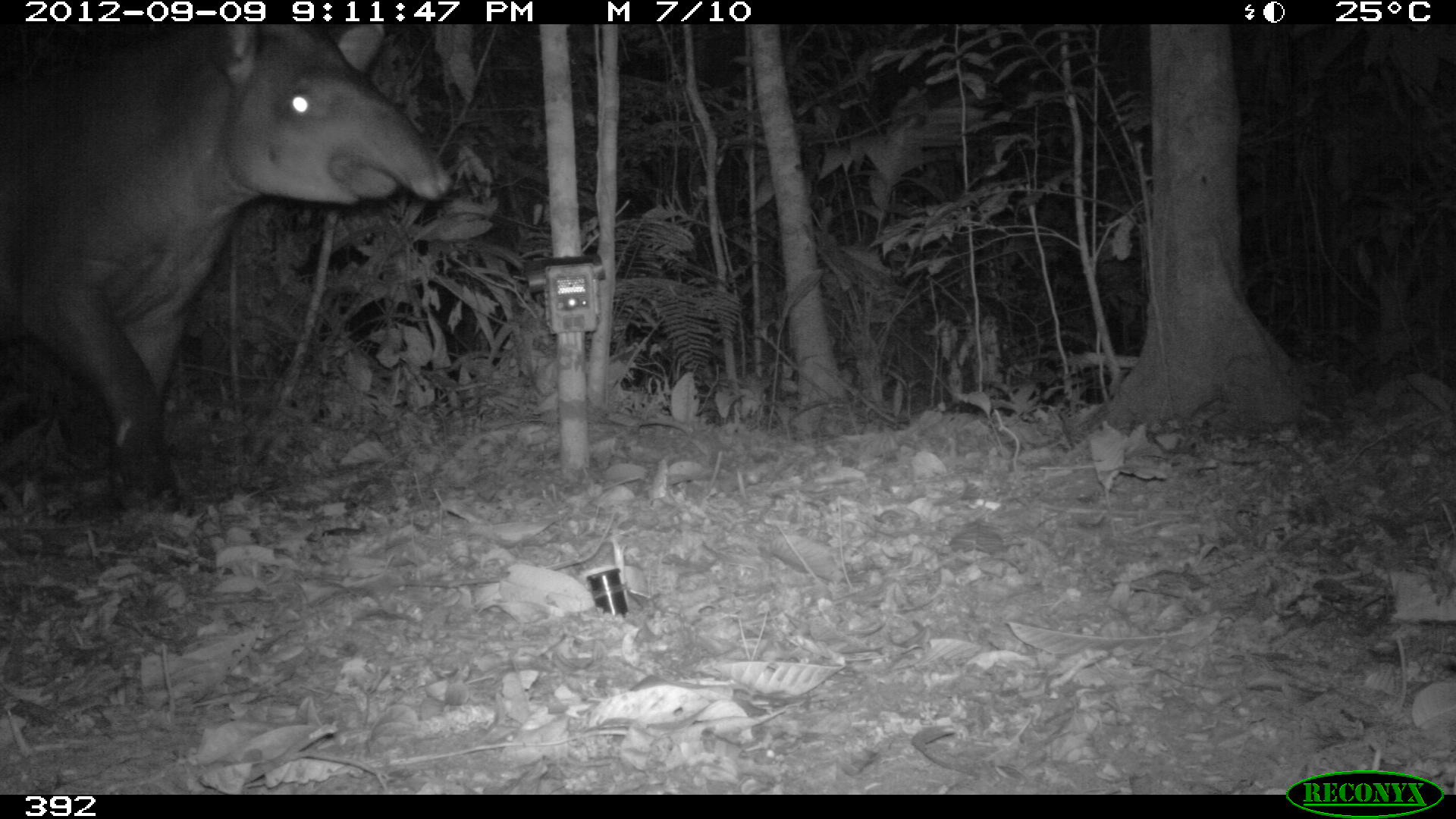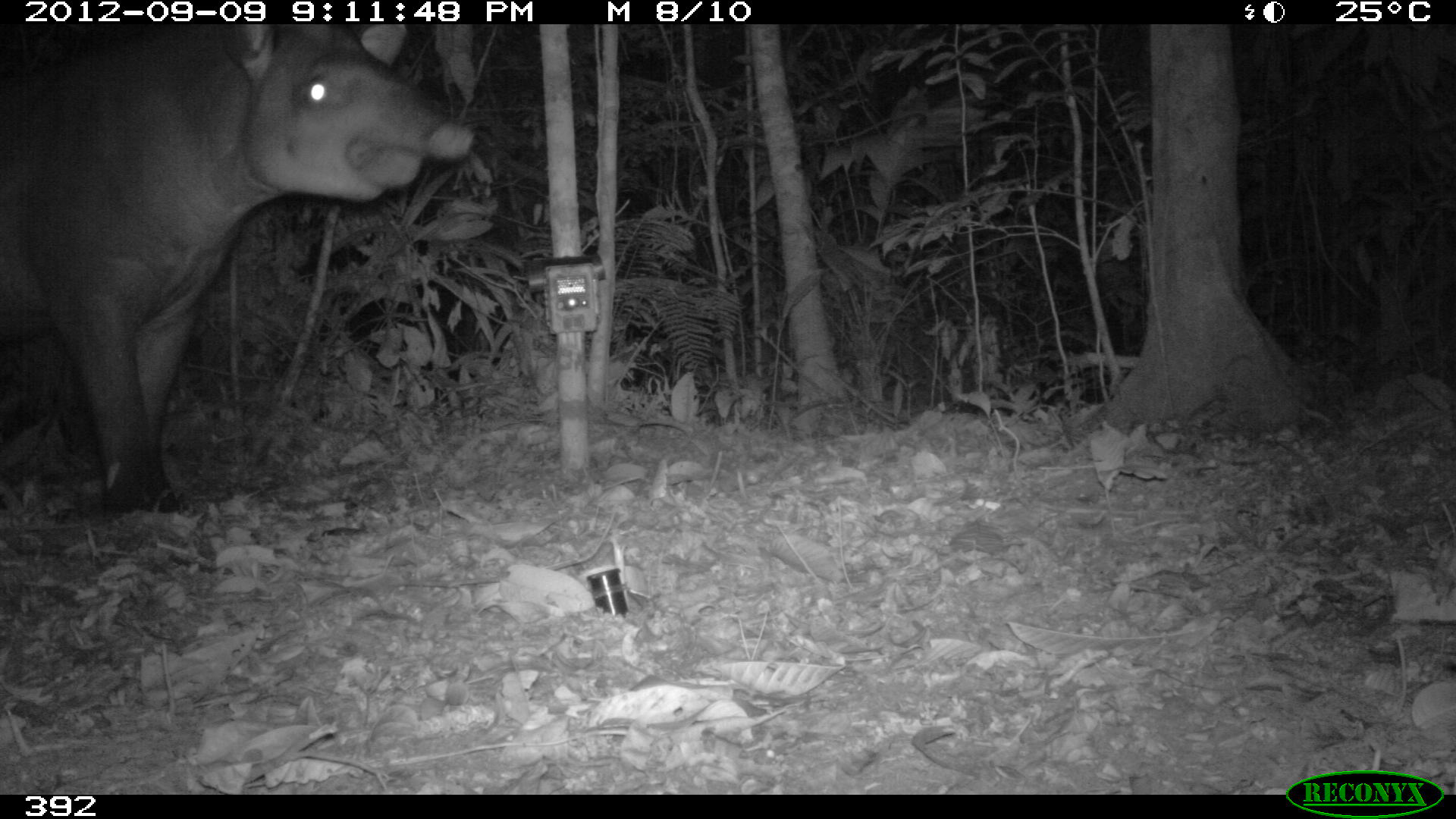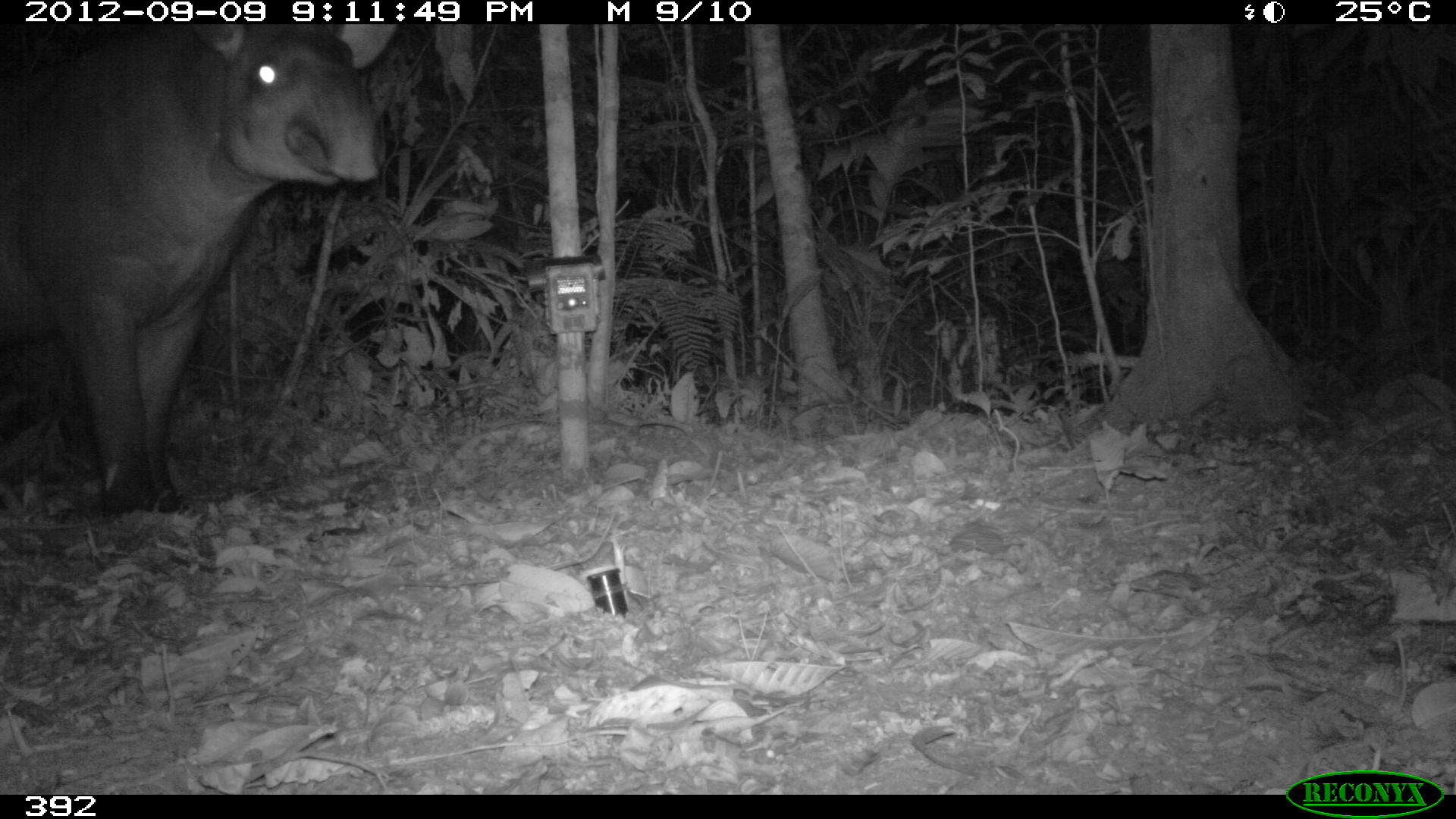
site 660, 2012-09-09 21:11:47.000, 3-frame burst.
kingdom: Animalia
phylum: Chordata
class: Mammalia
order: Perissodactyla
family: Tapiridae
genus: Tapirus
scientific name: Tapirus terrestris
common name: south american tapir